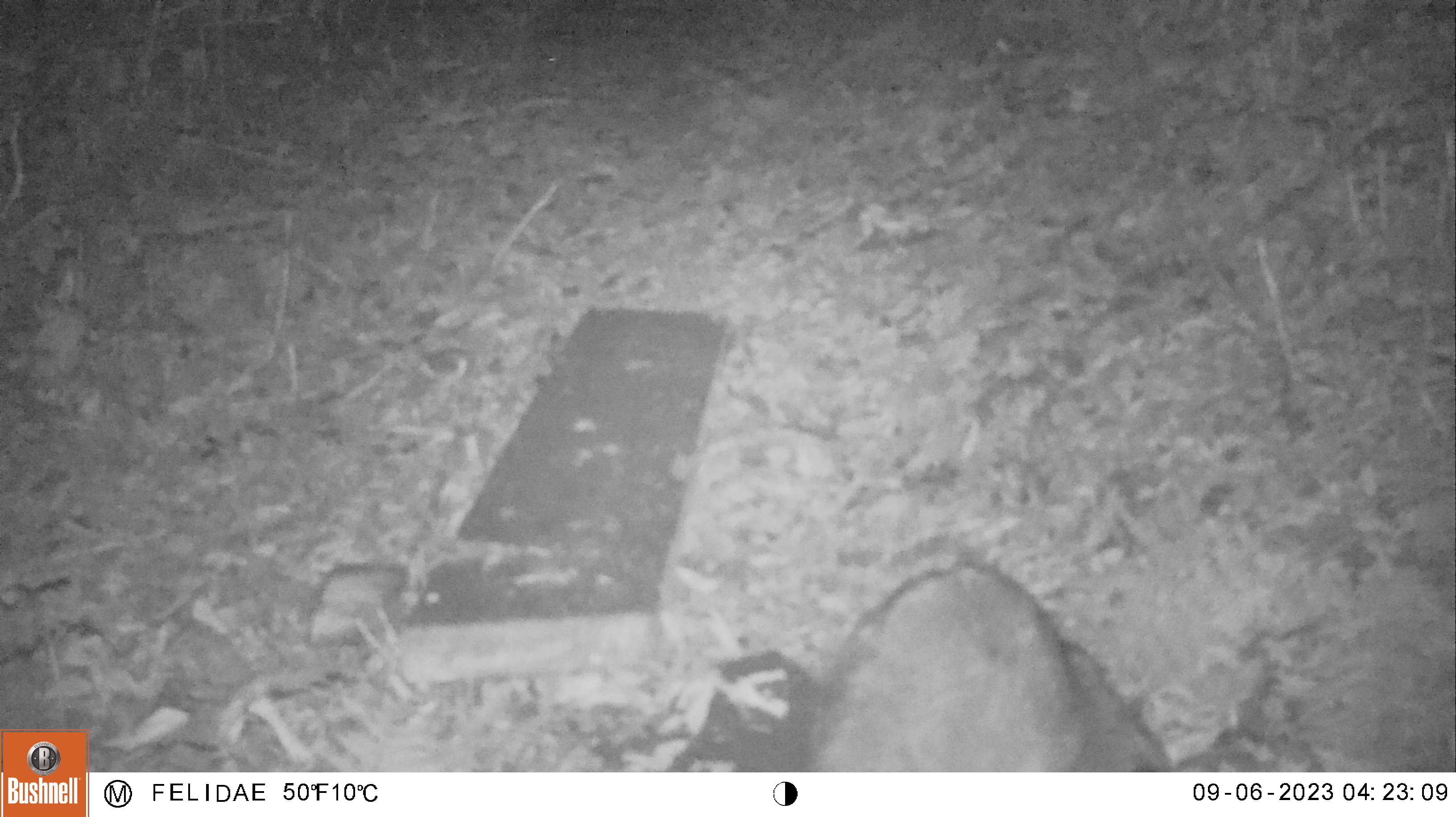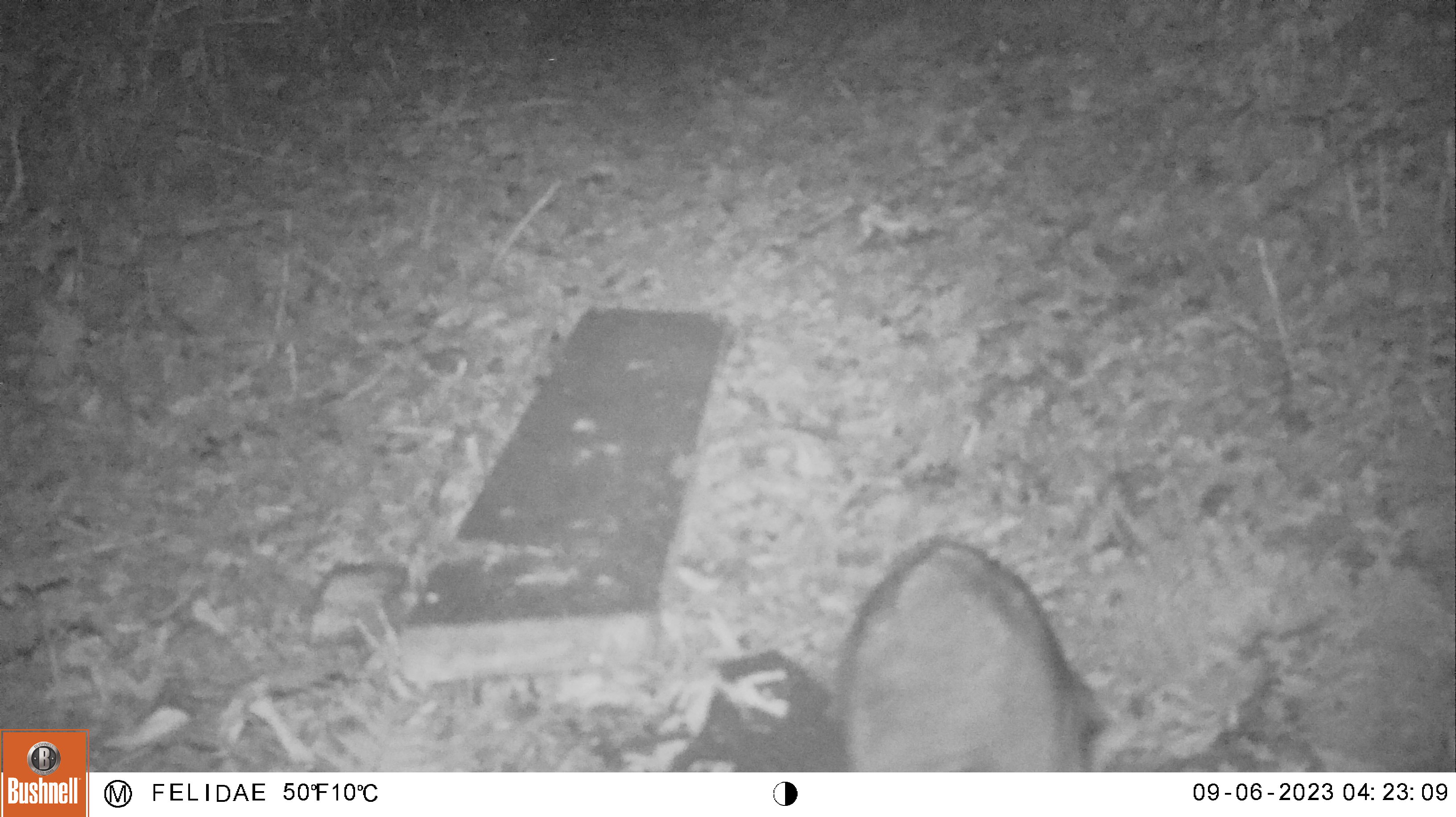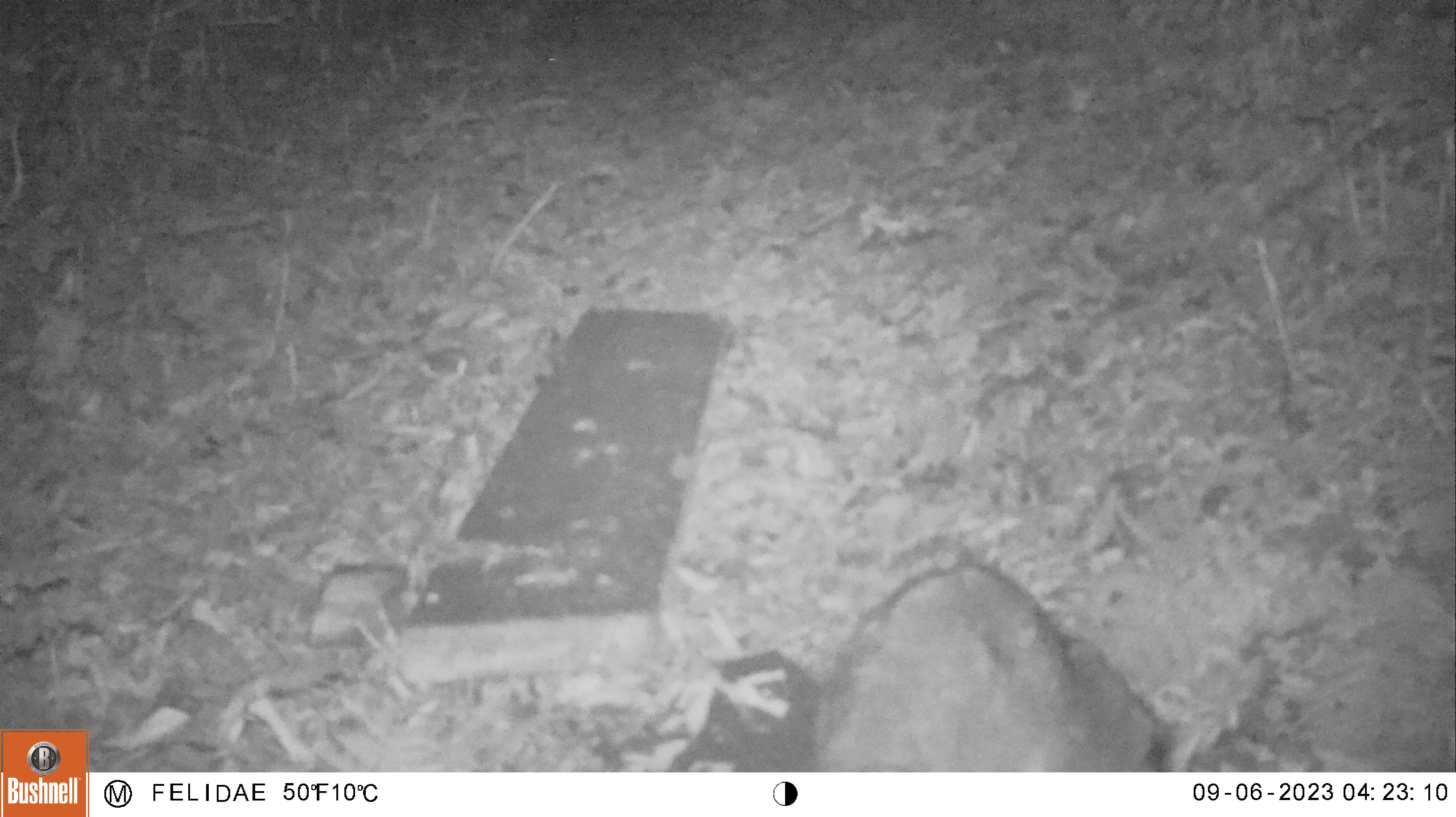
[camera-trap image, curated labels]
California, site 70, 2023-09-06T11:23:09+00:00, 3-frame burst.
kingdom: Animalia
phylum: Chordata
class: Mammalia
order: Carnivora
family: Canidae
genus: Urocyon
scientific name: Urocyon cinereoargenteus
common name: gray fox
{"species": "gray fox (Urocyon cinereoargenteus)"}